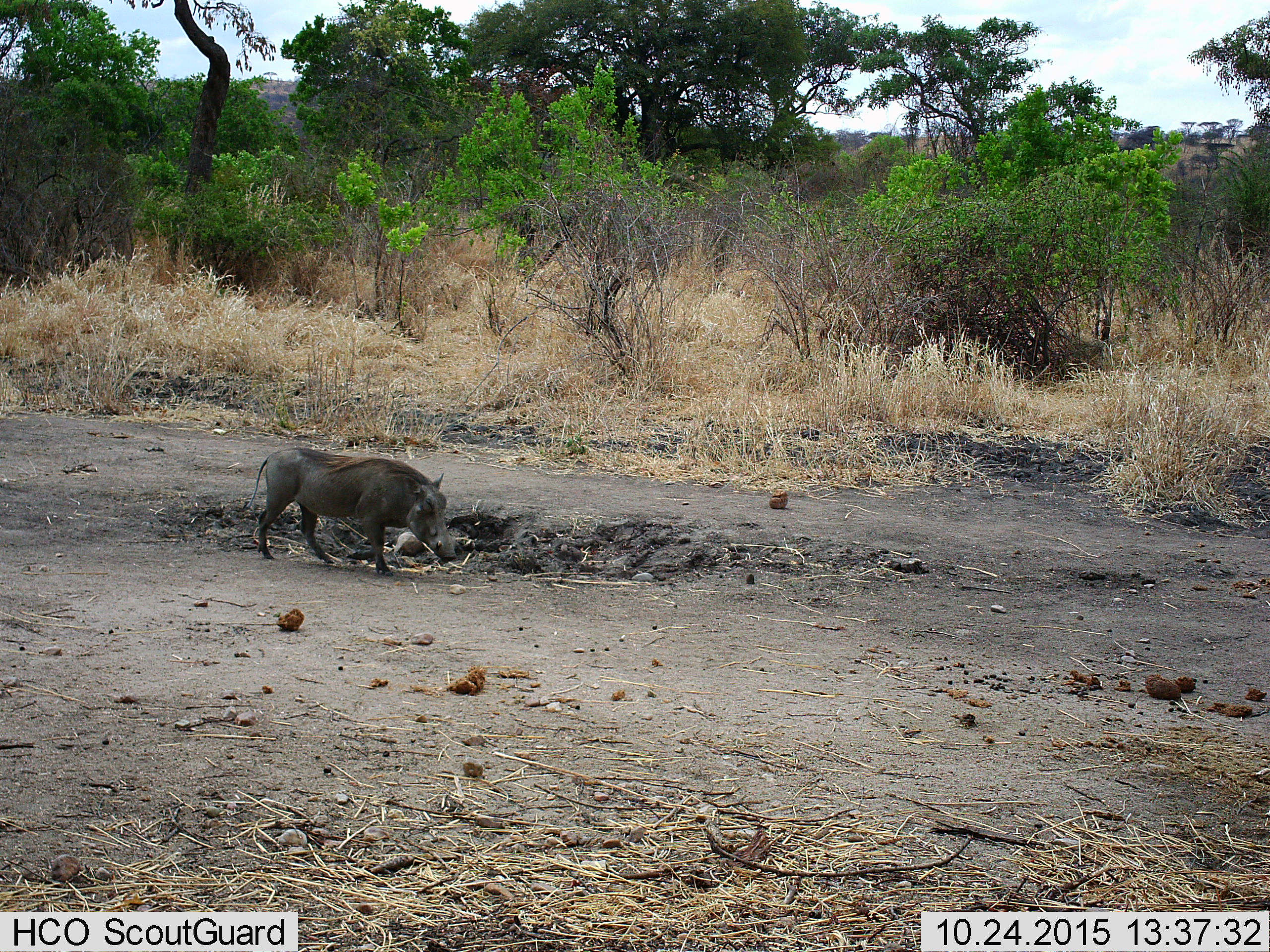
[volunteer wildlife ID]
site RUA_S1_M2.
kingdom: Animalia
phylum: Chordata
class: Mammalia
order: Artiodactyla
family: Suidae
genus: Phacochoerus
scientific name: Phacochoerus africanus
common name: warthog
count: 1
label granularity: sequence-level